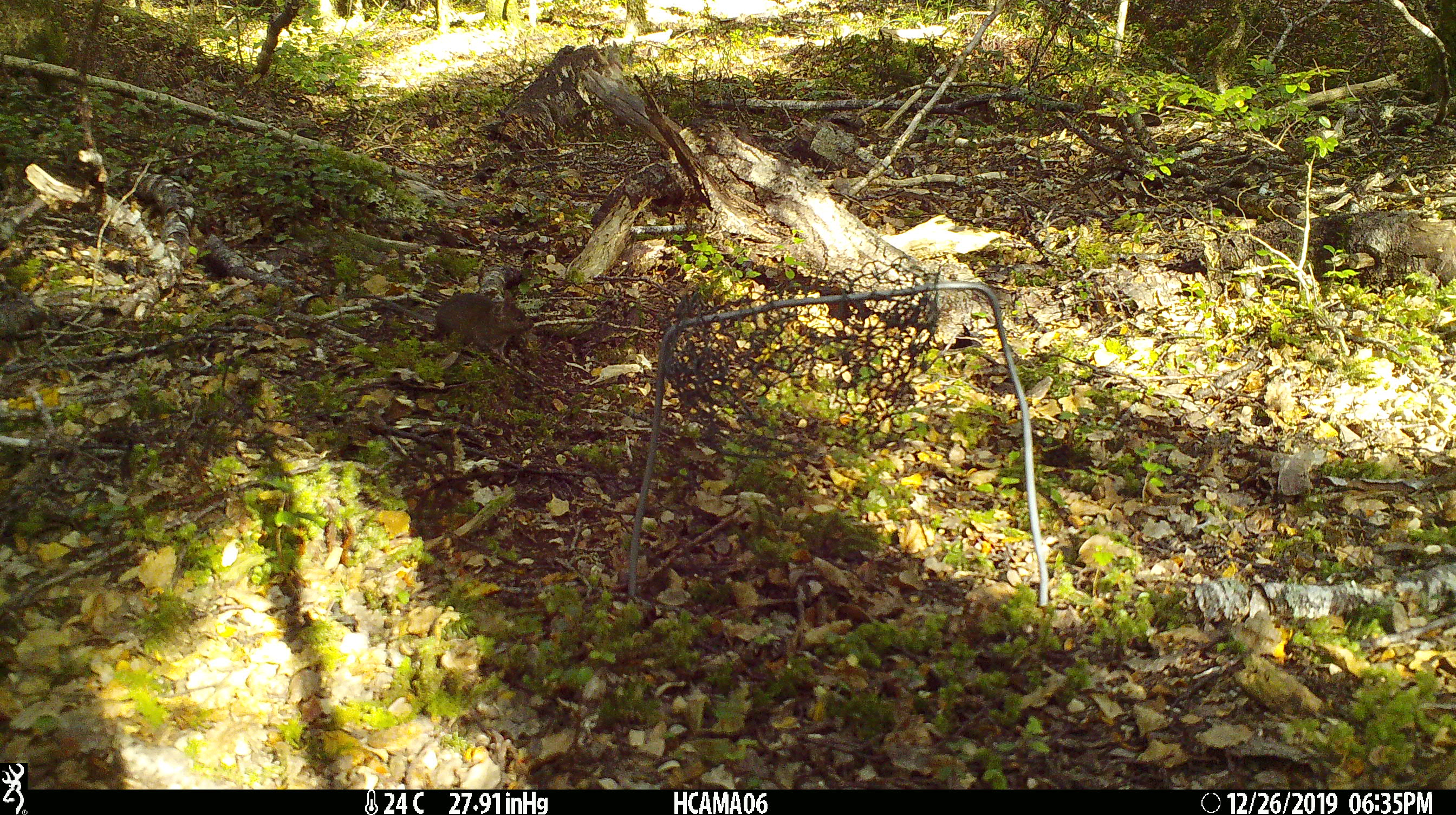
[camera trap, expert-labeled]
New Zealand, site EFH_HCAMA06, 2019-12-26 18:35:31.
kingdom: Animalia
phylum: Chordata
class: Mammalia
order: Rodentia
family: Muridae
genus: Mus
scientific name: Mus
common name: mouse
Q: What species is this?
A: Mouse (Mus).